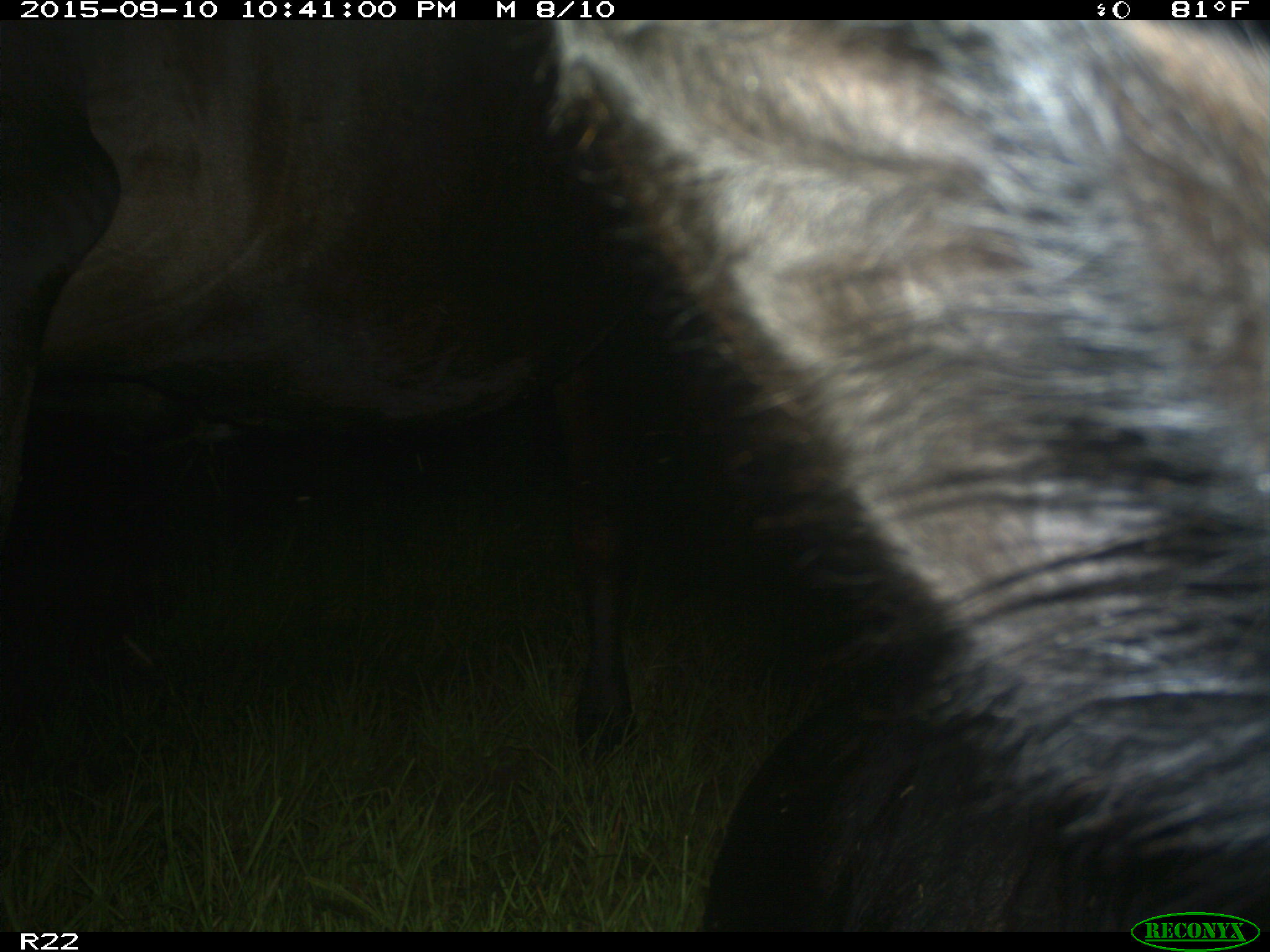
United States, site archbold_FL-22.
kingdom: Animalia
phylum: Chordata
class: Mammalia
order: Artiodactyla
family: Bovidae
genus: Bos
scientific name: Bos taurus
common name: domestic cow